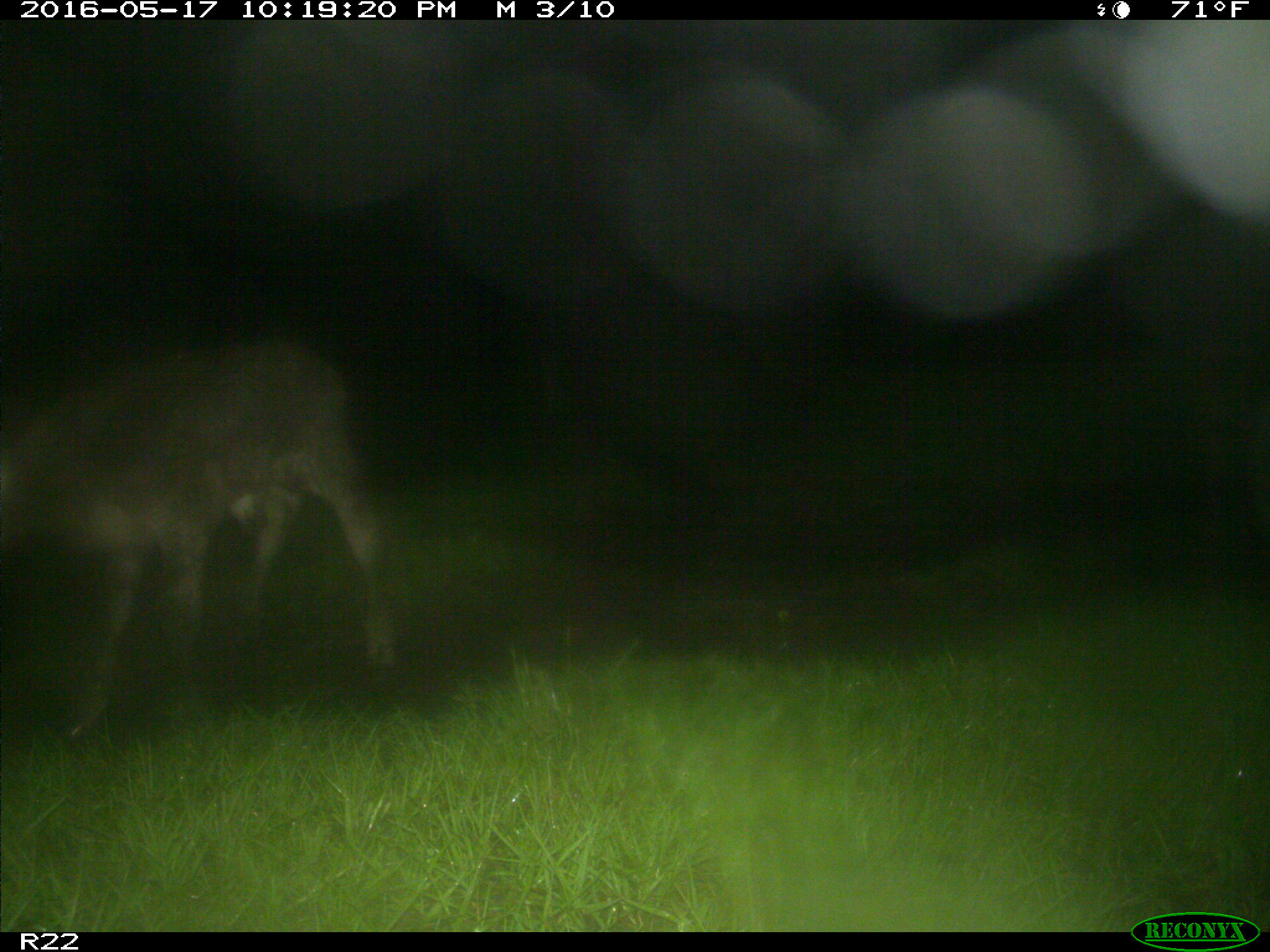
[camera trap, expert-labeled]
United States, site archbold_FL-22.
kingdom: Animalia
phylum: Chordata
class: Mammalia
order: Artiodactyla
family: Bovidae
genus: Bos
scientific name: Bos taurus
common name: domestic cow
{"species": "Bos taurus (domestic cow)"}